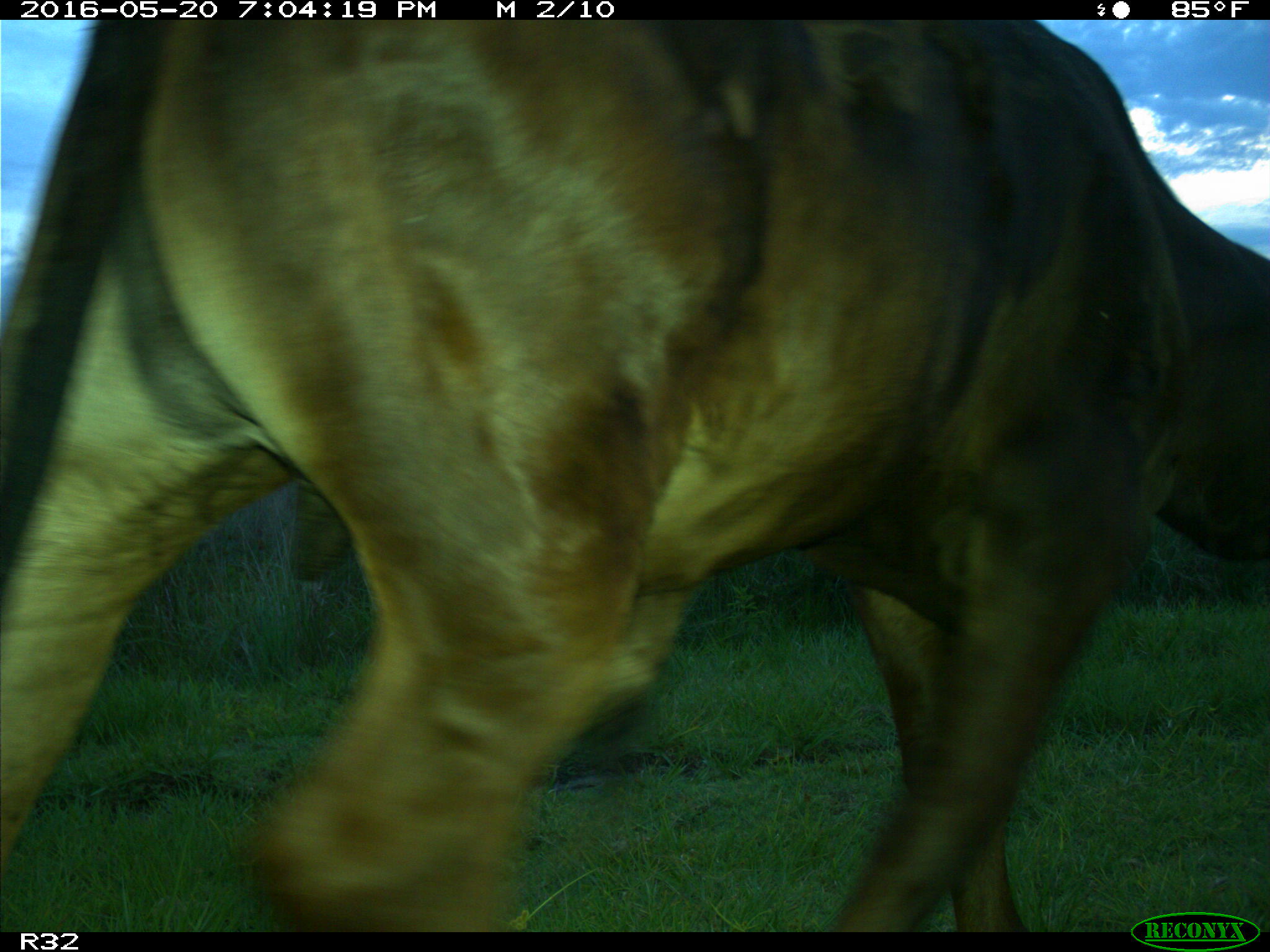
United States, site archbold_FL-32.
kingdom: Animalia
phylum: Chordata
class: Mammalia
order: Artiodactyla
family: Bovidae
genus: Bos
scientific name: Bos taurus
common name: domestic cow